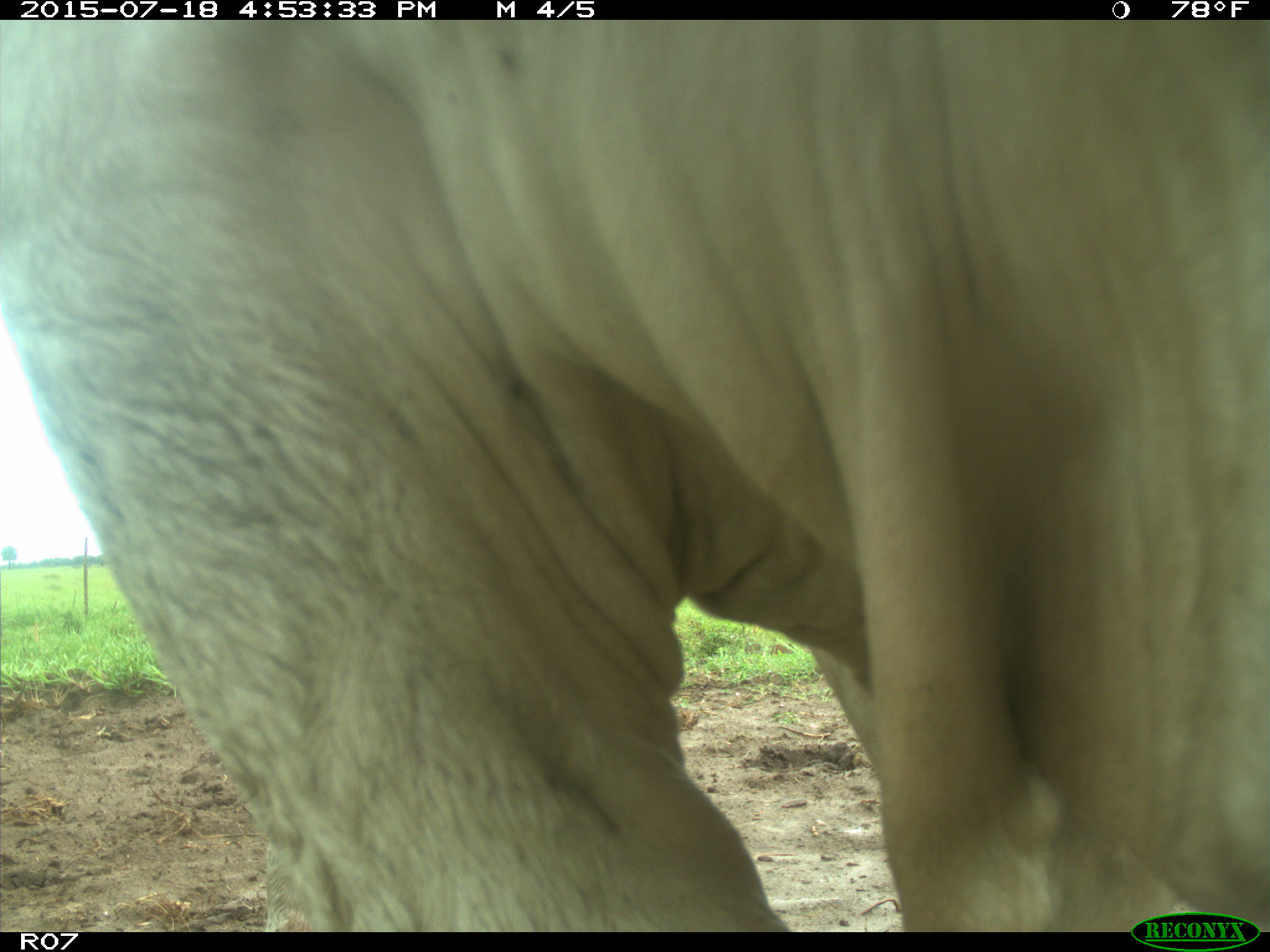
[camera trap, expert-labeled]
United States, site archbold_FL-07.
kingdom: Animalia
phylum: Chordata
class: Mammalia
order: Artiodactyla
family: Bovidae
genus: Bos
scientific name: Bos taurus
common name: domestic cow